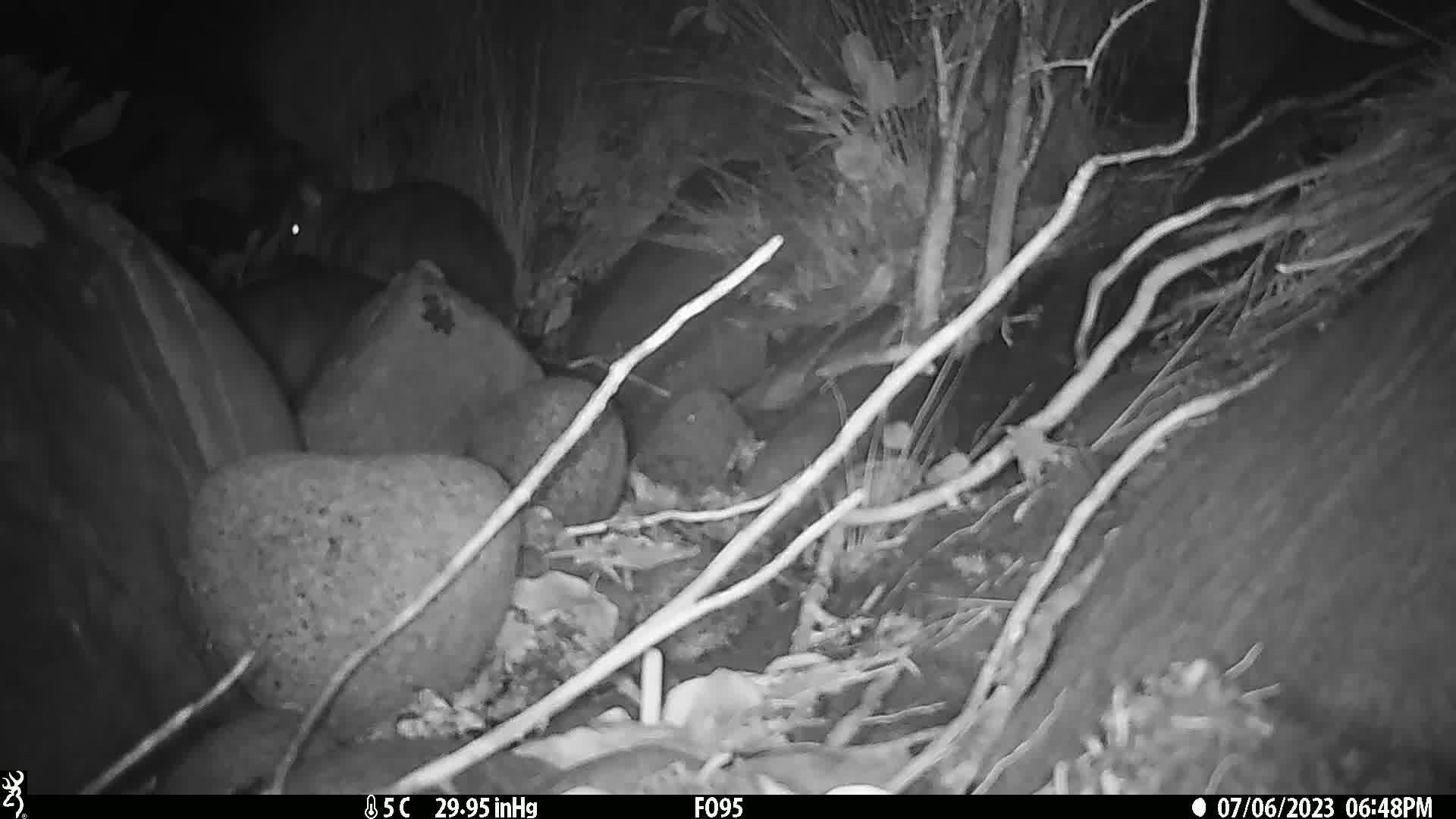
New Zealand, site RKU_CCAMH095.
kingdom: Animalia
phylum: Chordata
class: Mammalia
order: Diprotodontia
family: Phalangeridae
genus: Trichosurus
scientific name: Trichosurus vulpecula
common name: common brushtail possum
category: possum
Possum (common brushtail possum) (Trichosurus vulpecula).